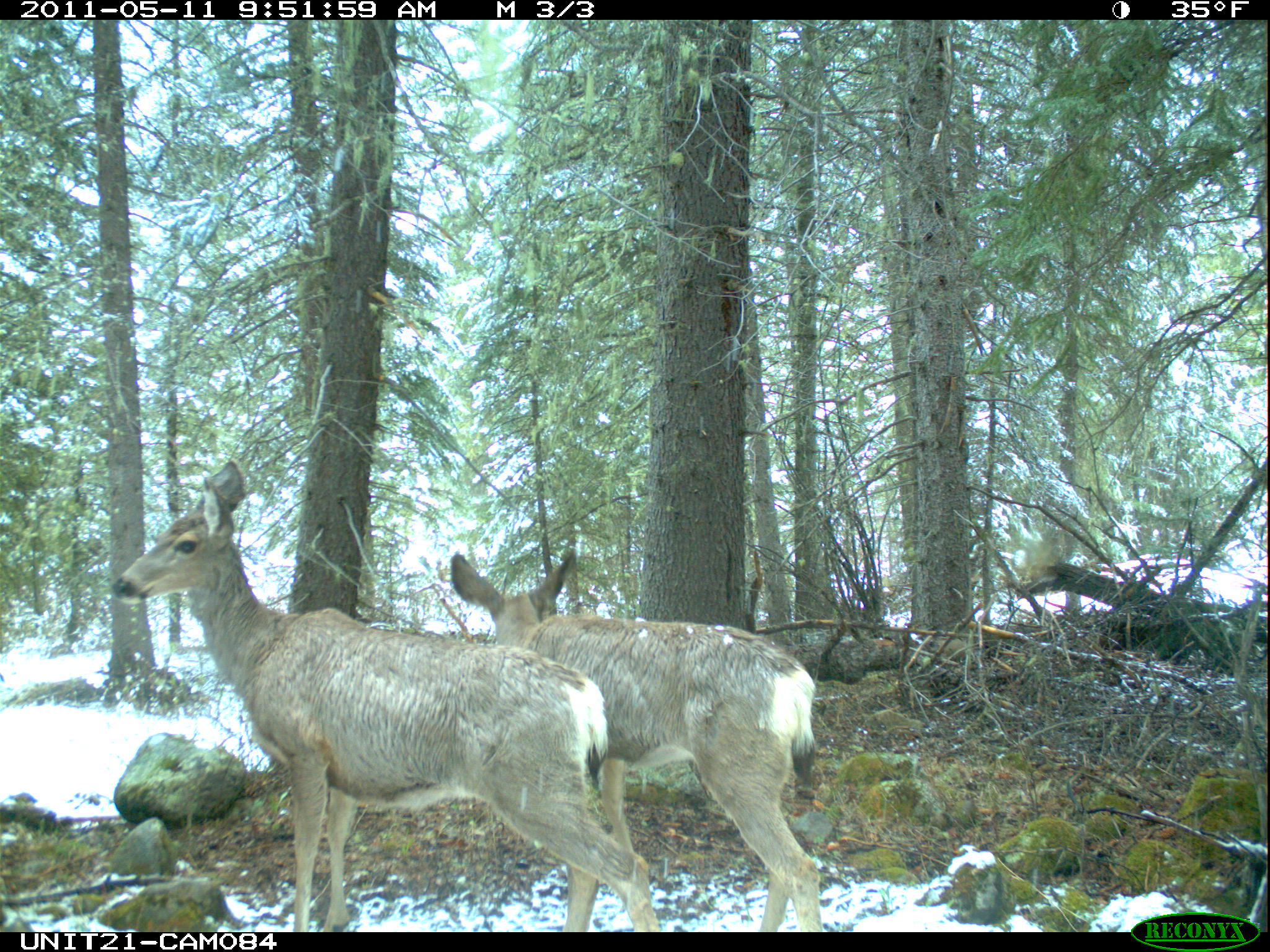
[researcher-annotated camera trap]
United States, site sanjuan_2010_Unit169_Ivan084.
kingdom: Animalia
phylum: Chordata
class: Mammalia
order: Artiodactyla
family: Cervidae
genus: Odocoileus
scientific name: Odocoileus hemionus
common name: mule deer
Odocoileus hemionus (mule deer).